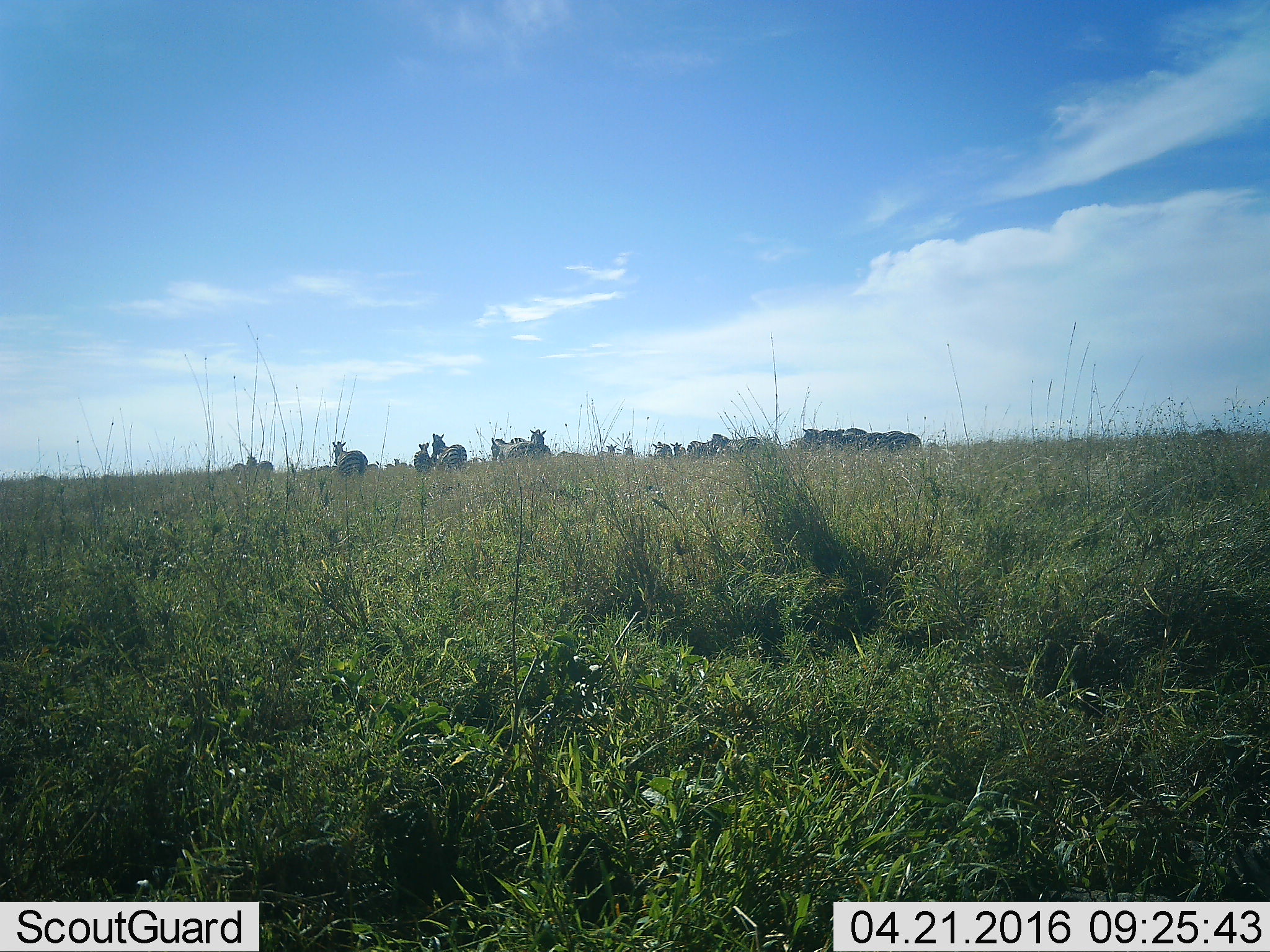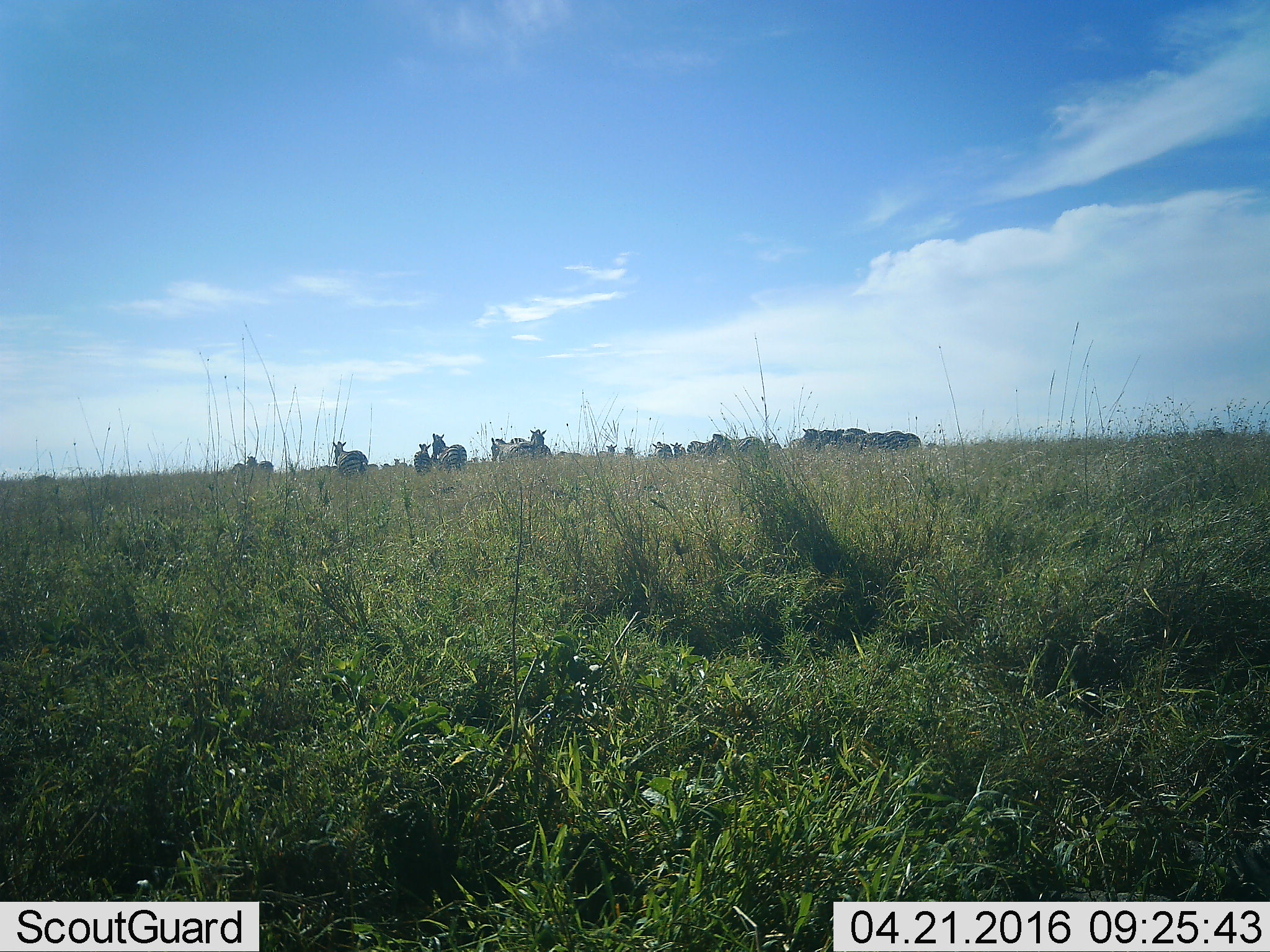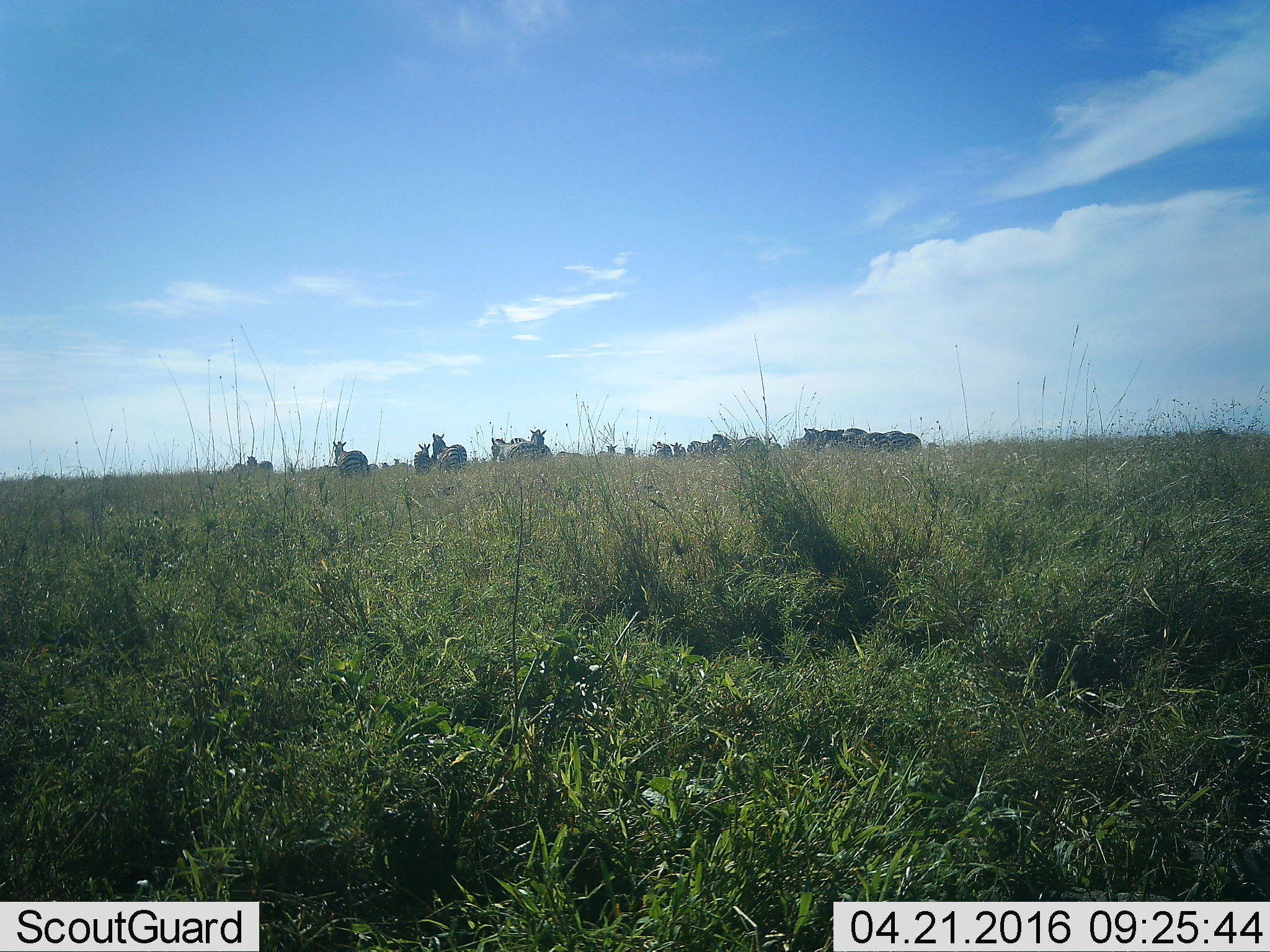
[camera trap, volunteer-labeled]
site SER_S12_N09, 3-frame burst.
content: unidentified animal